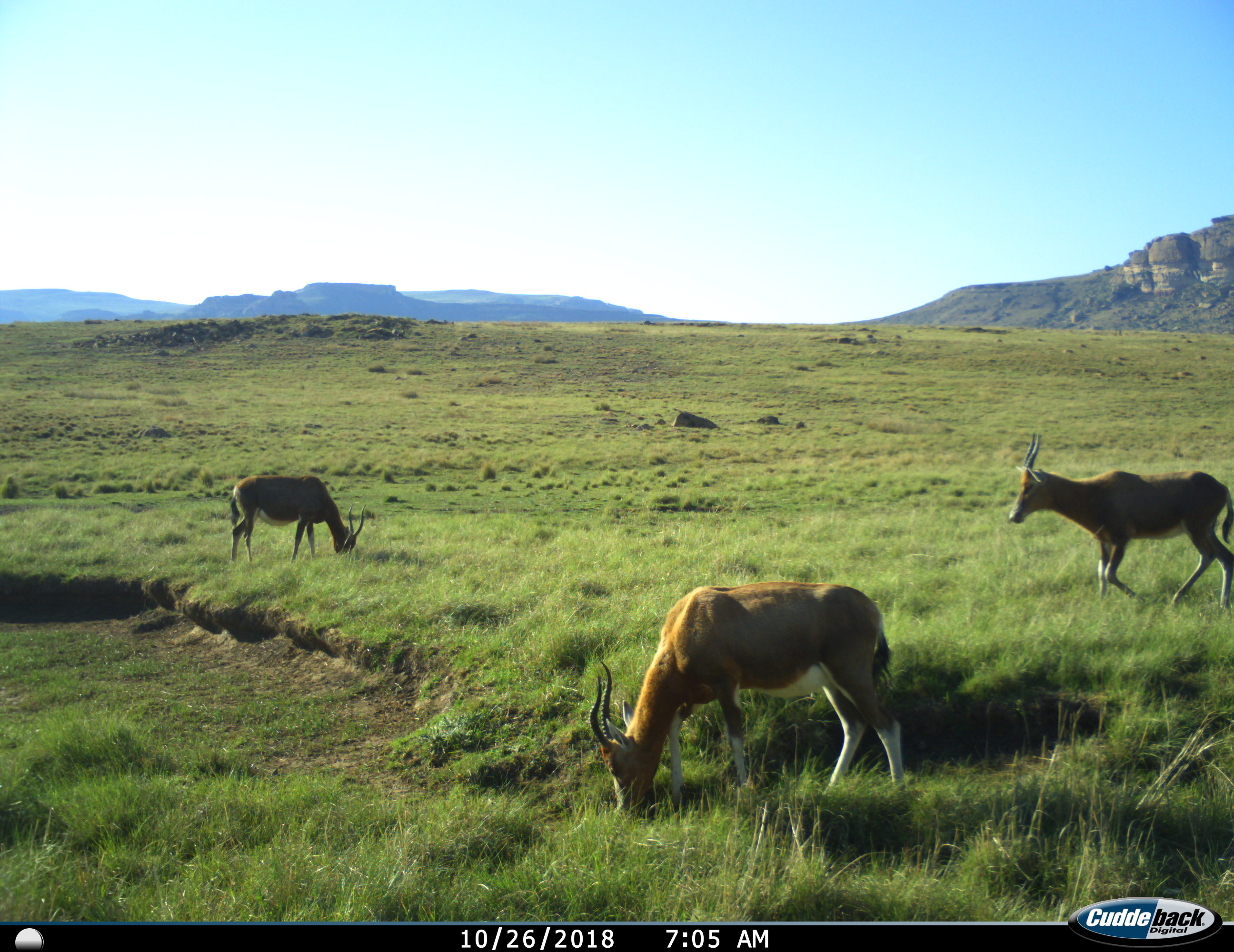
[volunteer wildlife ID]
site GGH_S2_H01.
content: unidentified animal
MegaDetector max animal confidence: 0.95